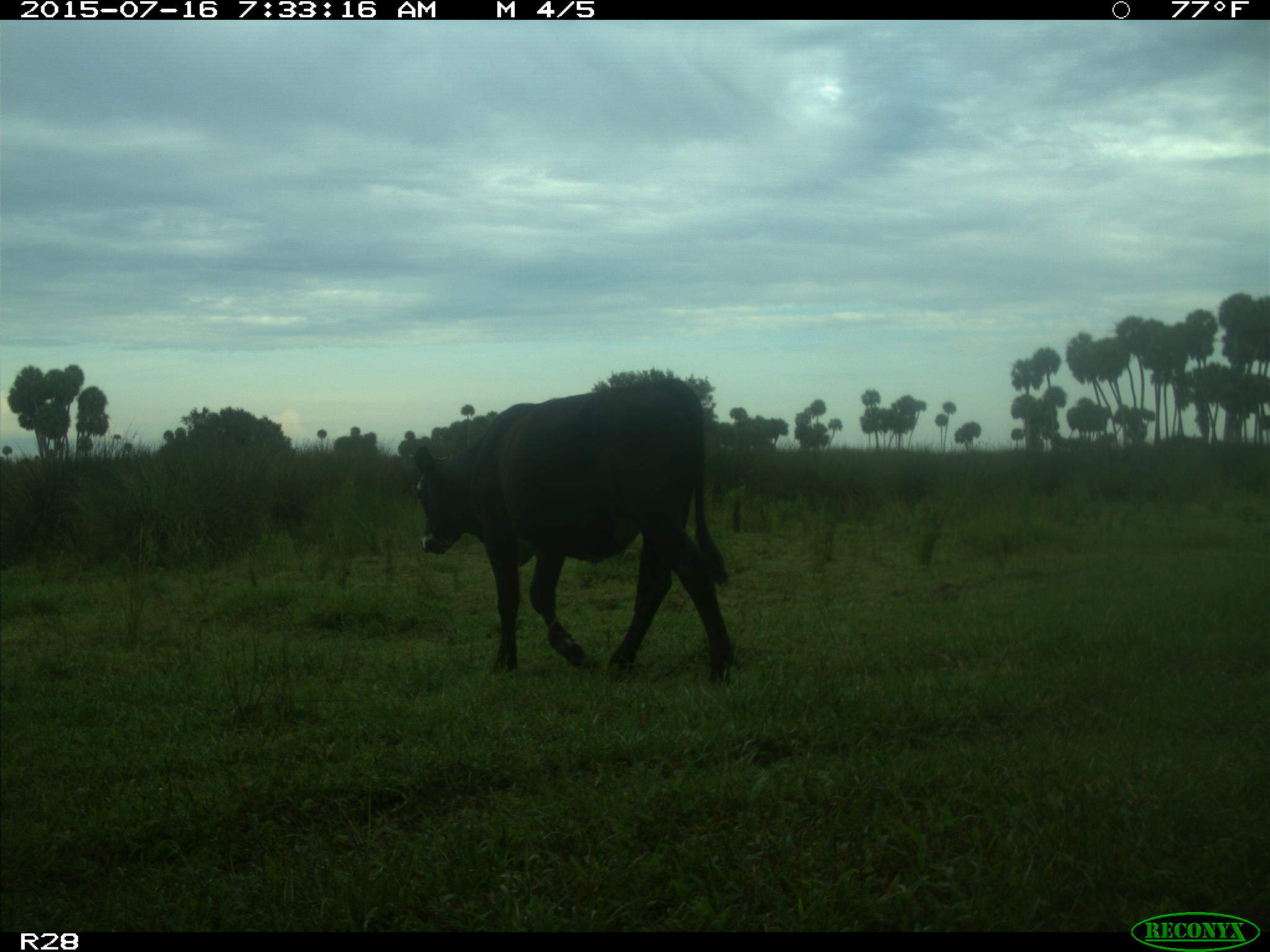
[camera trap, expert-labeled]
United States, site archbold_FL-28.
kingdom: Animalia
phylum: Chordata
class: Mammalia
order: Artiodactyla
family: Bovidae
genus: Bos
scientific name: Bos taurus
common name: domestic cow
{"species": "Bos taurus (domestic cow)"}